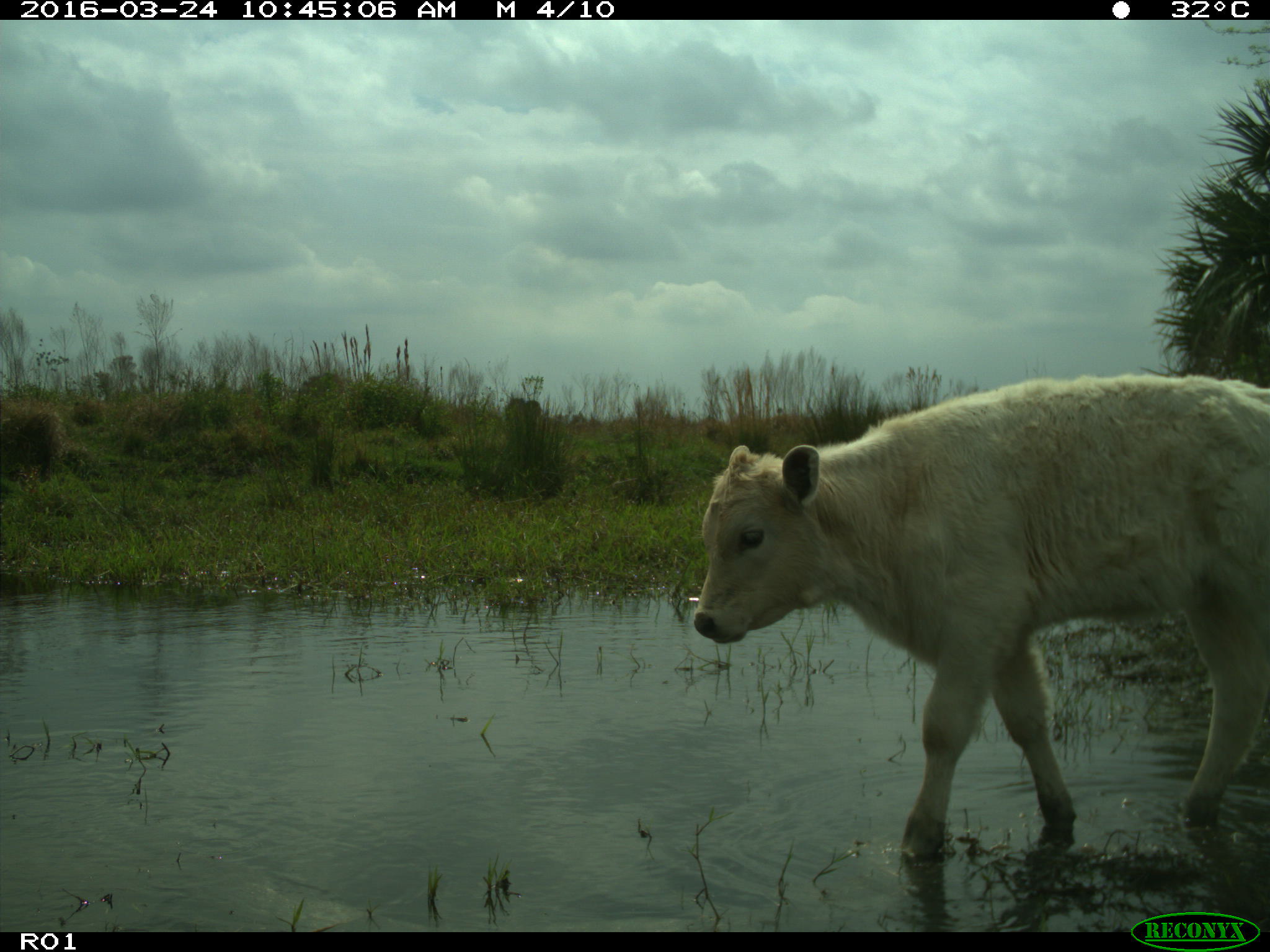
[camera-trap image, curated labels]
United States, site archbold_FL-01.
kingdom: Animalia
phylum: Chordata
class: Mammalia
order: Artiodactyla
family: Bovidae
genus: Bos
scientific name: Bos taurus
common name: domestic cow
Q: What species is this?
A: Bos taurus (domestic cow).